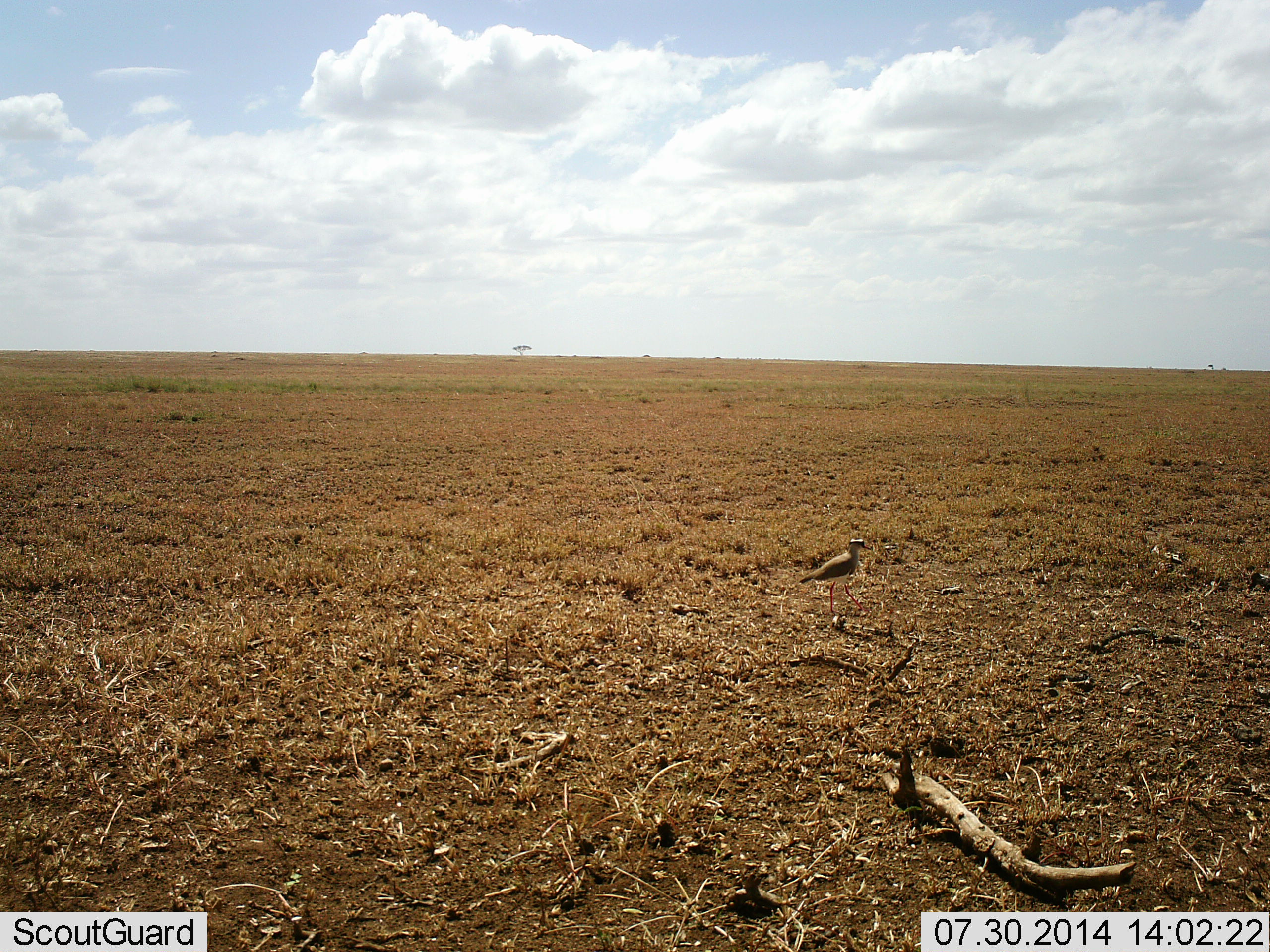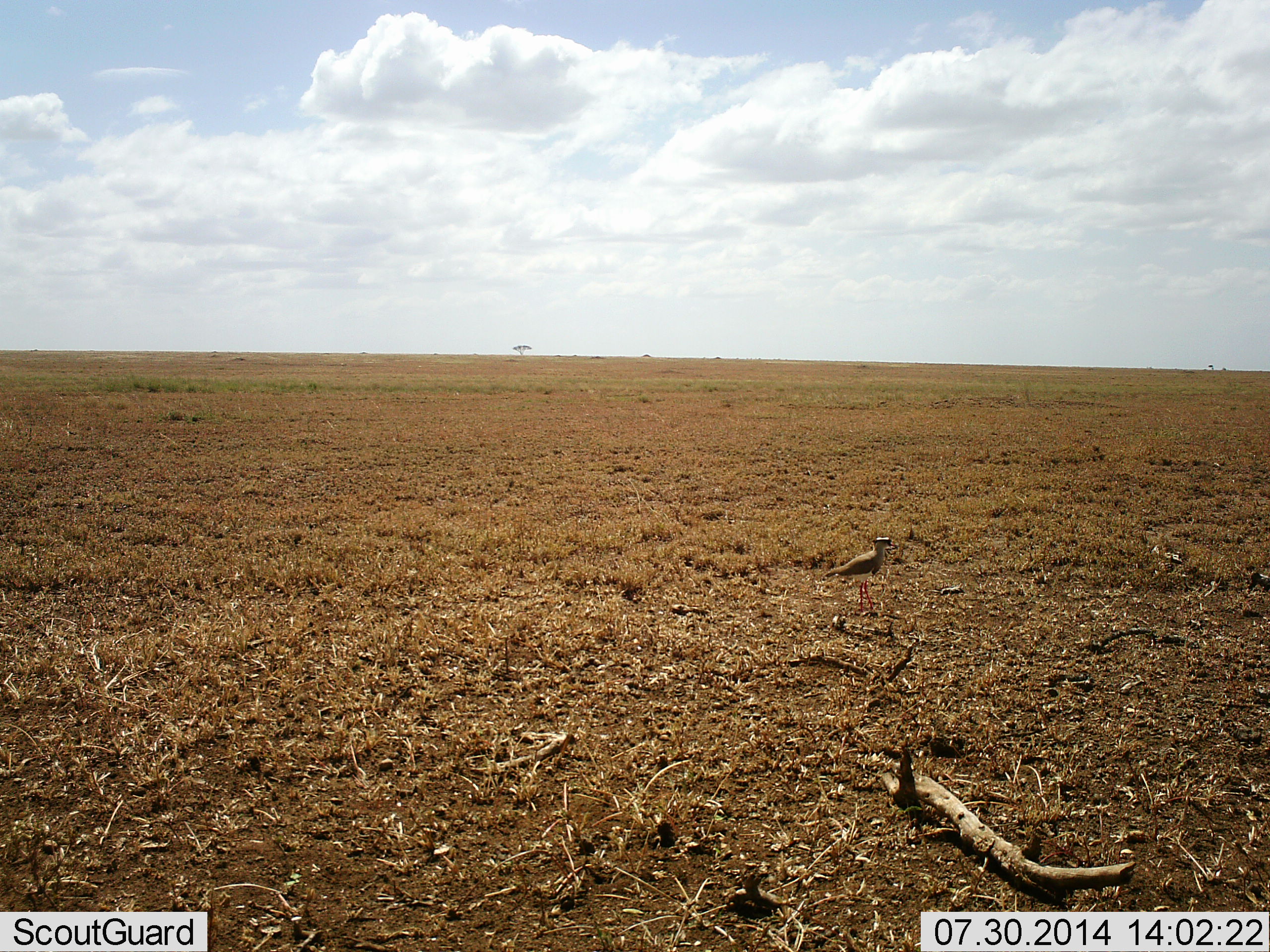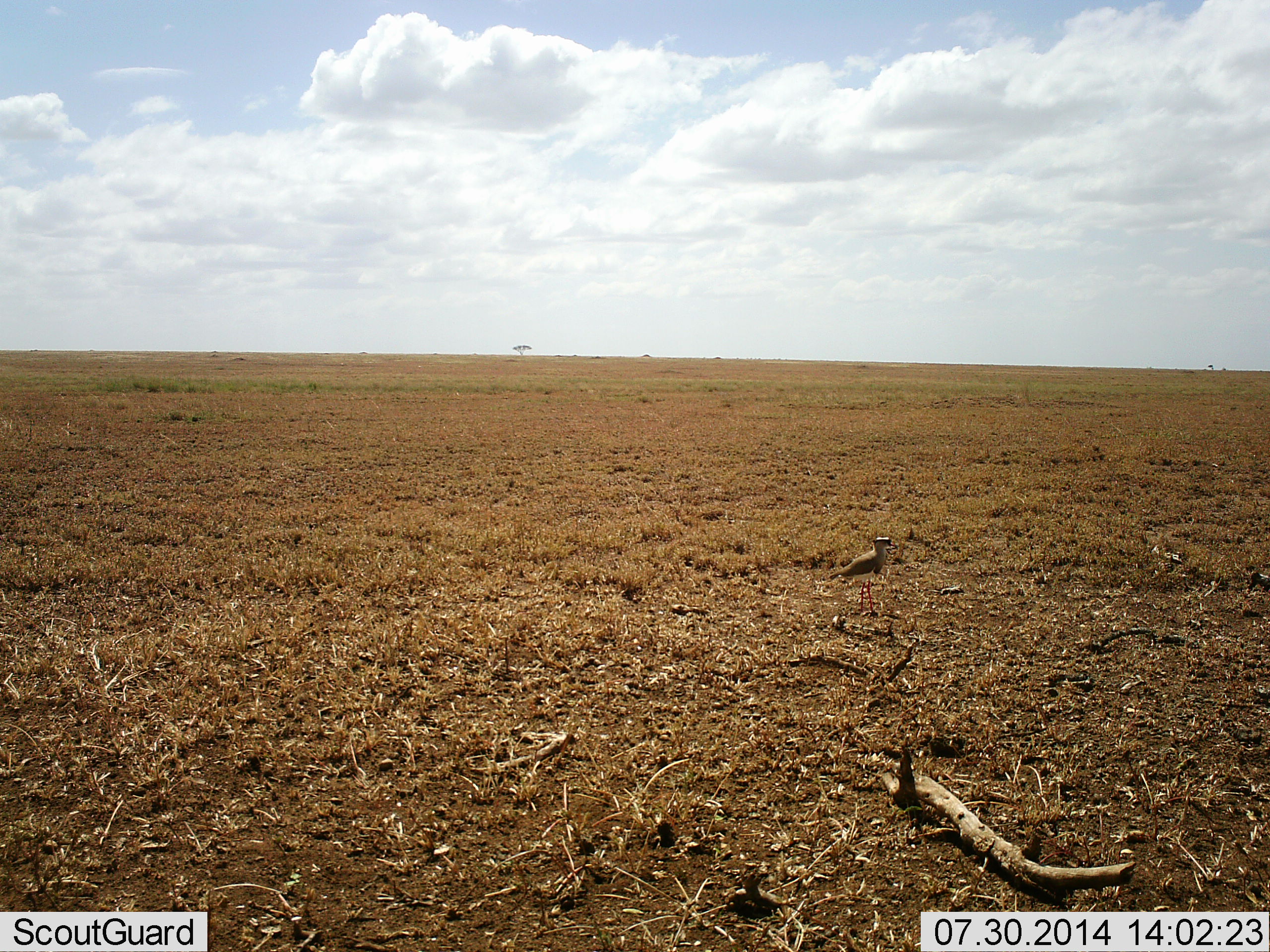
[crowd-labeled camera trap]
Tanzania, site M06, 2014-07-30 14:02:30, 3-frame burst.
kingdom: Animalia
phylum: Chordata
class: Aves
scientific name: Aves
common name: bird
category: otherbird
Otherbird (bird) (Aves), count 1. Behavior (volunteer vote fractions): standing 50%, resting 0%, moving 50%, interacting 0%. Young present (vote fraction): 0%. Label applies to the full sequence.